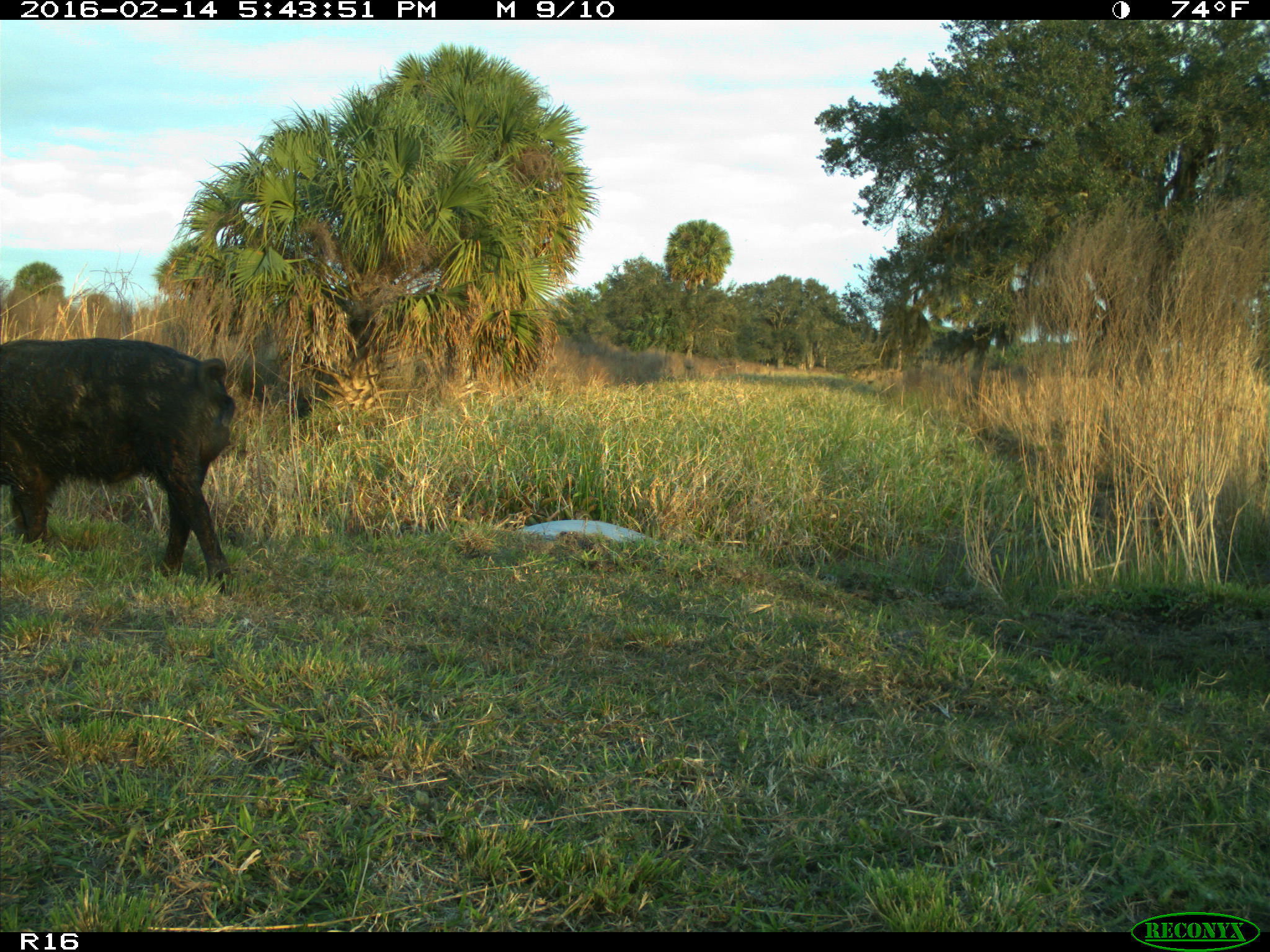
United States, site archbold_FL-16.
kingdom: Animalia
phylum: Chordata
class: Mammalia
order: Artiodactyla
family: Suidae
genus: Sus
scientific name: Sus scrofa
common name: wild boar